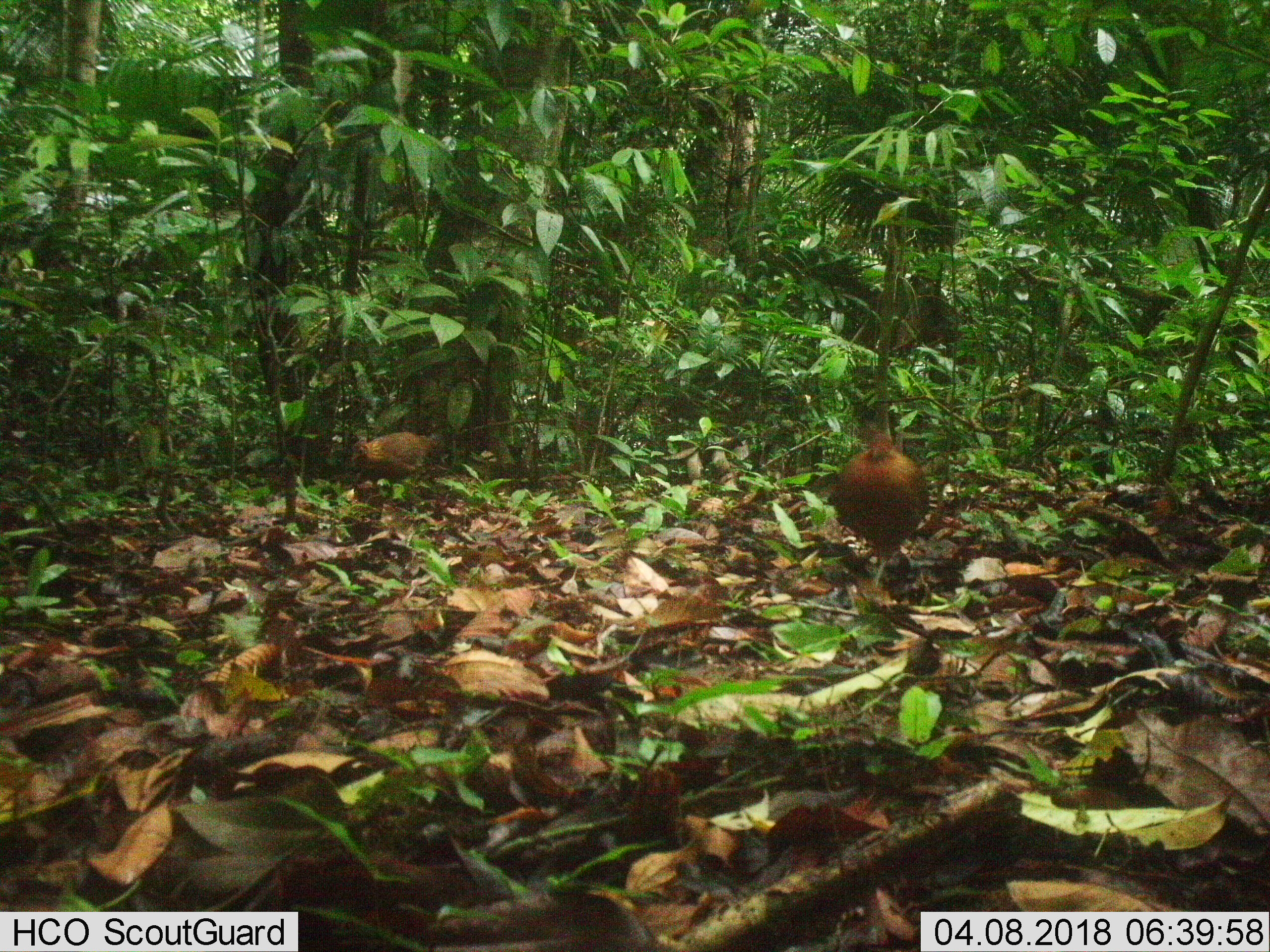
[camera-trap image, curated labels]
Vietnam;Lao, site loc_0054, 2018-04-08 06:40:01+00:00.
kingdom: Animalia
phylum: Chordata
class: Aves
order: Galliformes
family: Phasianidae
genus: Gallus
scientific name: Gallus gallus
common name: red junglefowl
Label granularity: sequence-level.